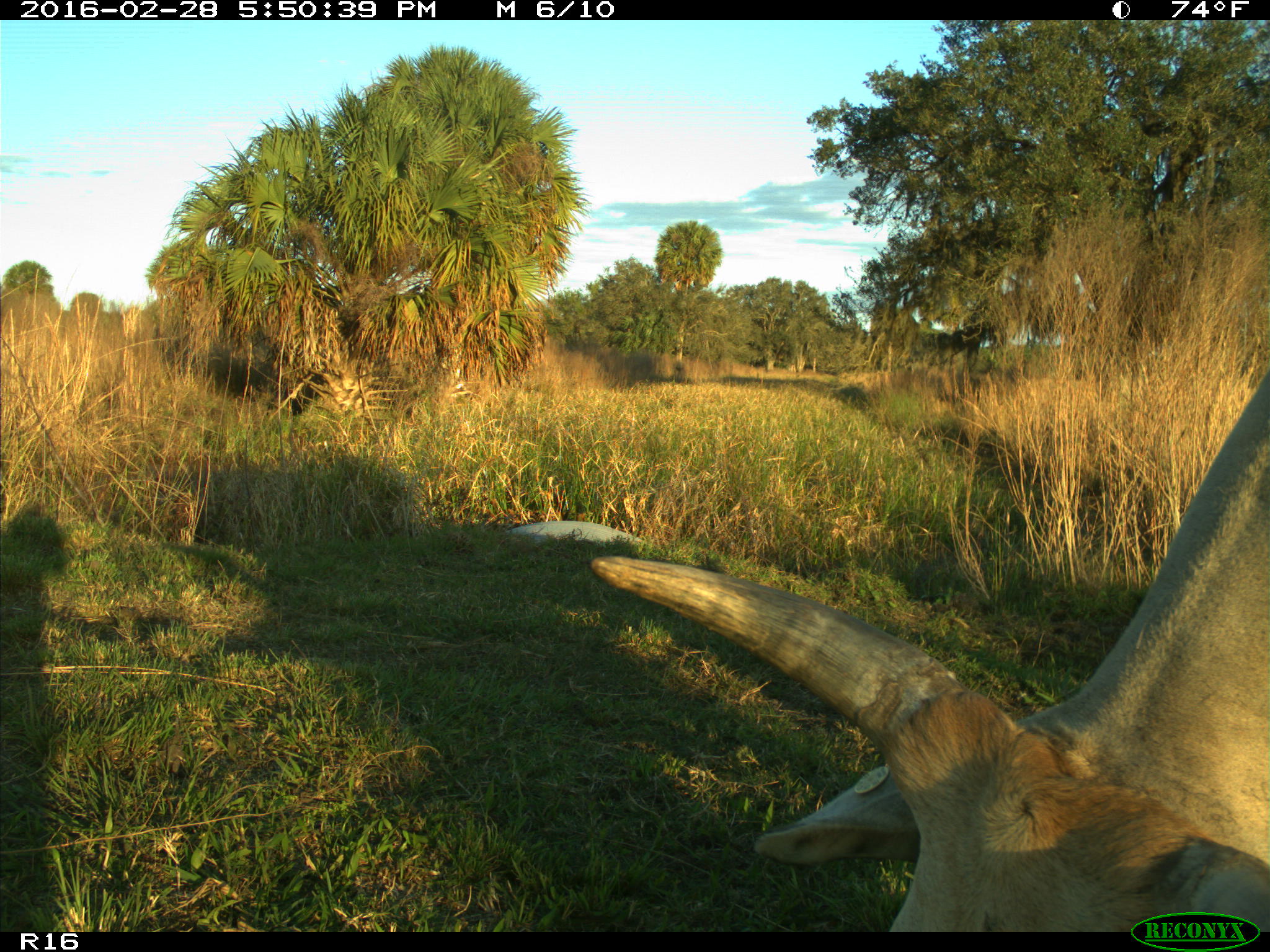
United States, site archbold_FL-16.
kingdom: Animalia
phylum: Chordata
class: Mammalia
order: Artiodactyla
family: Bovidae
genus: Bos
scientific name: Bos taurus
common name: domestic cow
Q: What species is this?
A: Bos taurus (domestic cow).